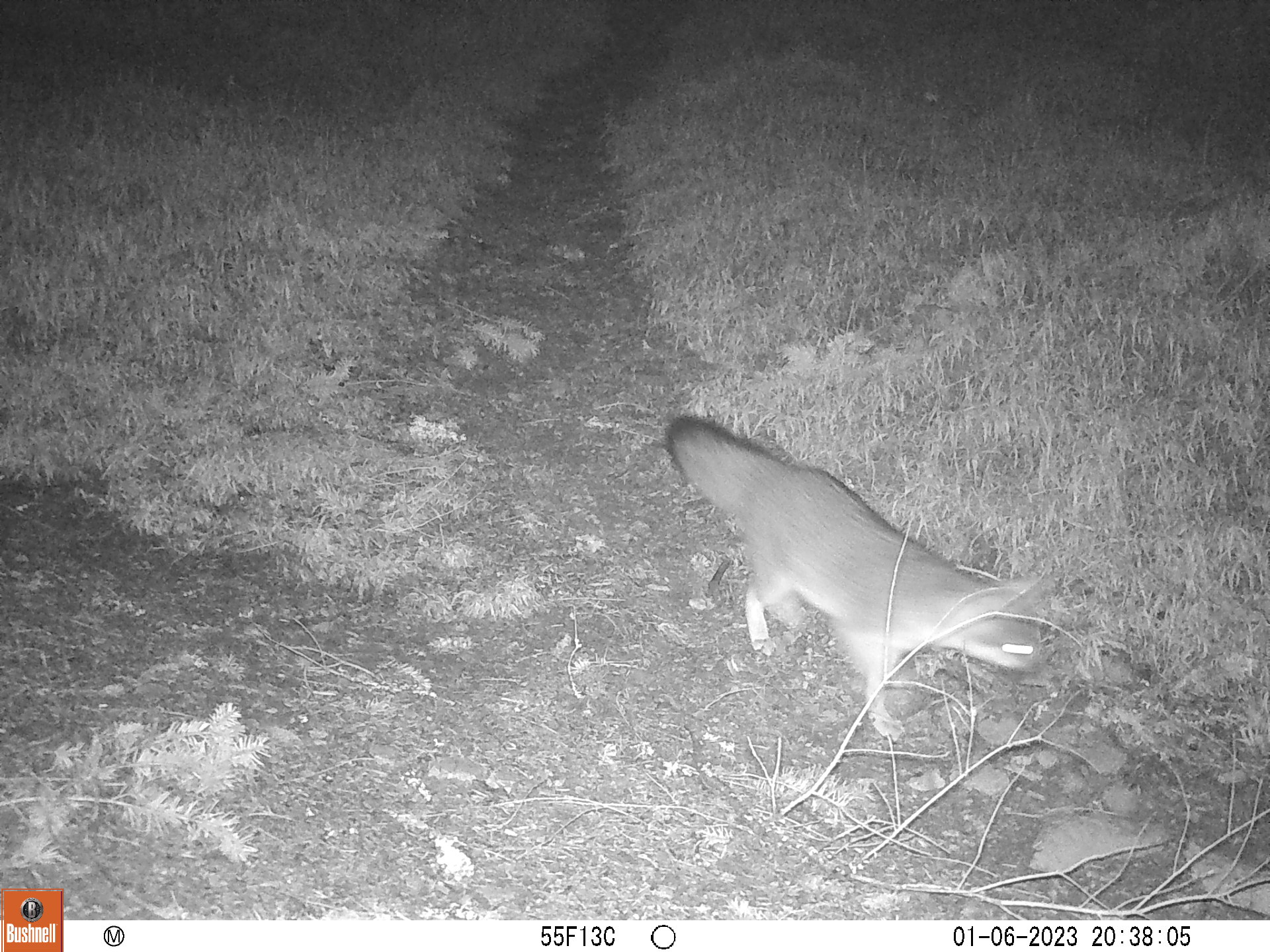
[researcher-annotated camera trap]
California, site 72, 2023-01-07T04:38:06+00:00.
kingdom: Animalia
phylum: Chordata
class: Mammalia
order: Carnivora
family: Canidae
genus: Urocyon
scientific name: Urocyon cinereoargenteus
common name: gray fox